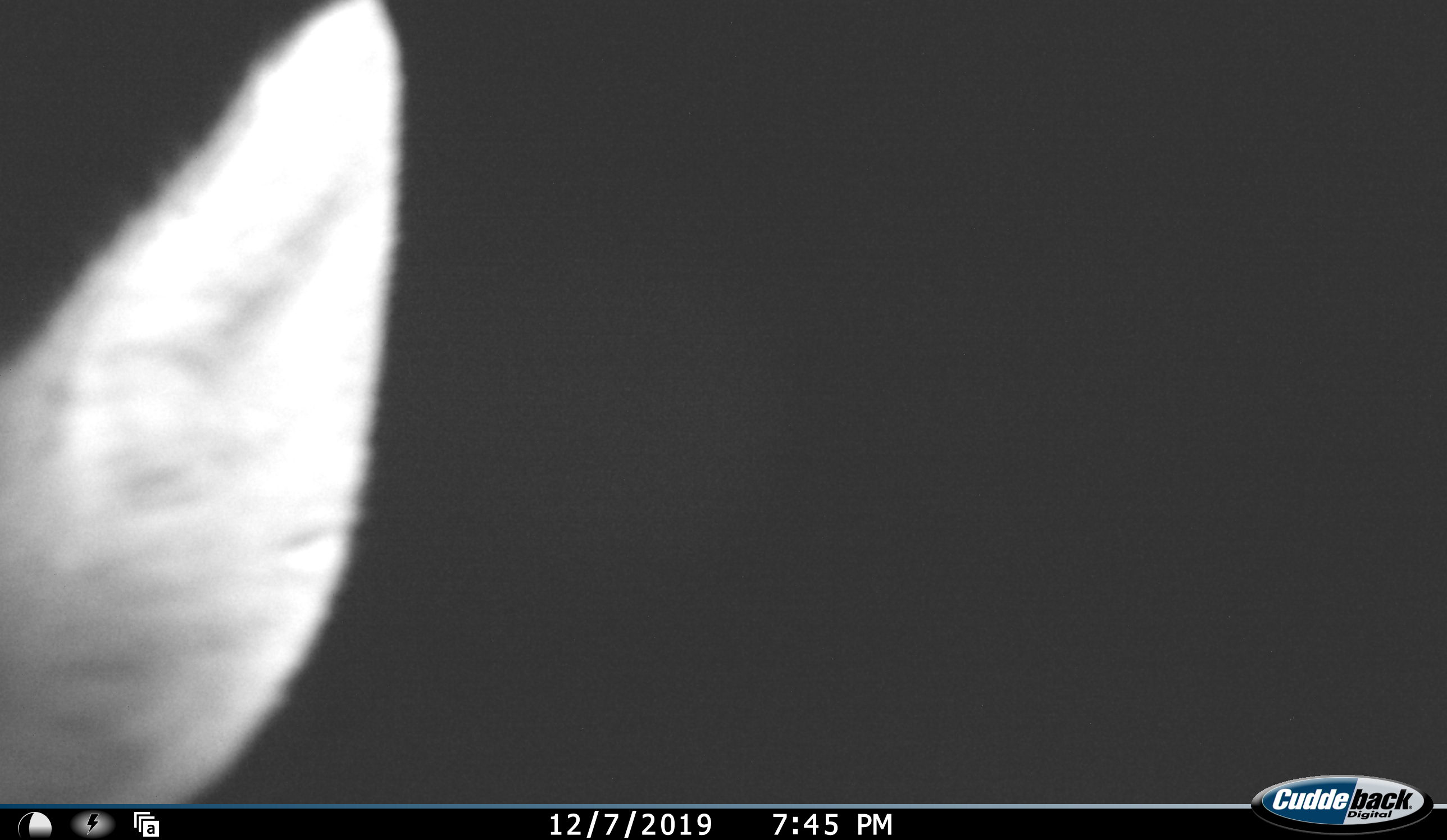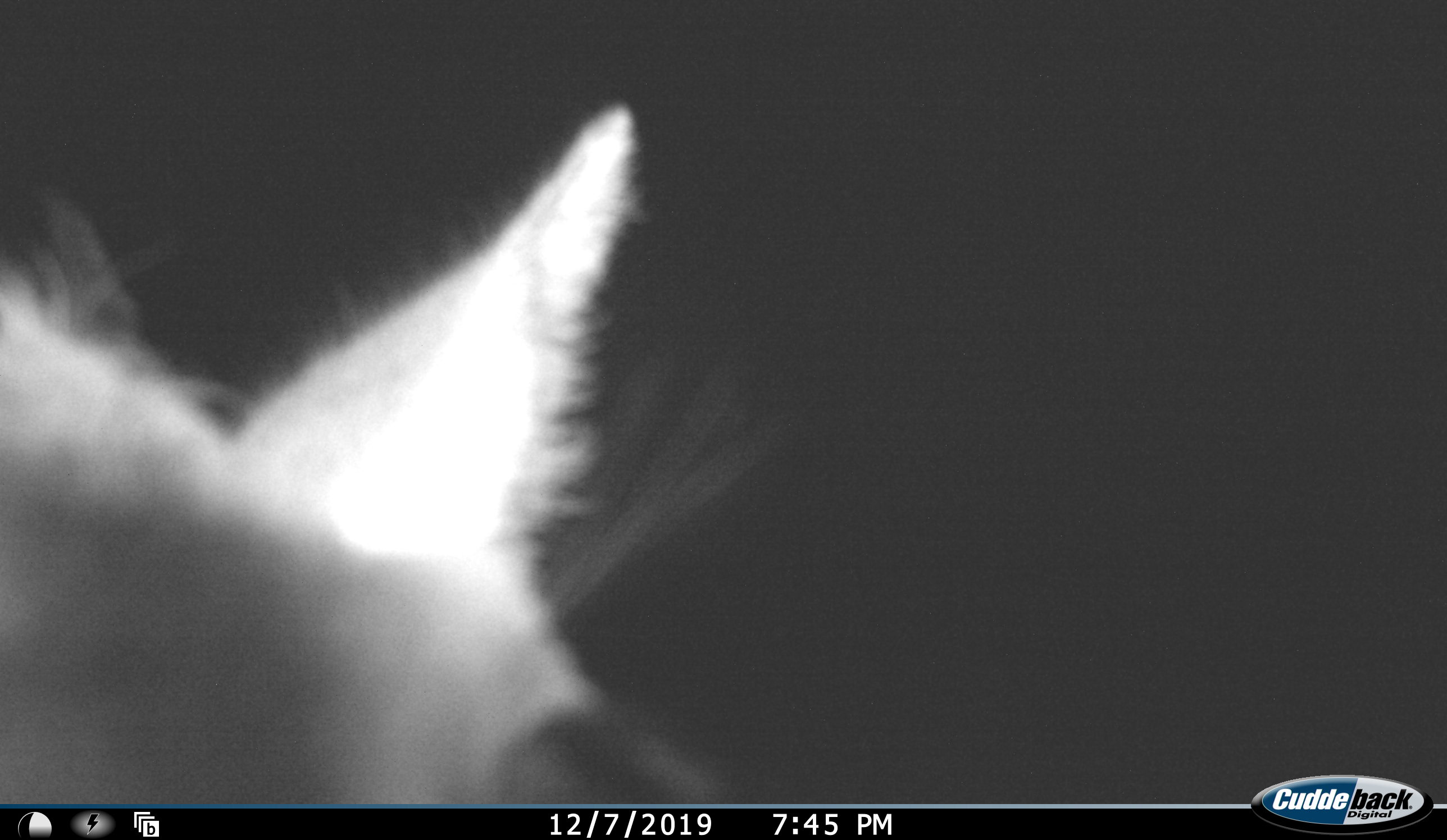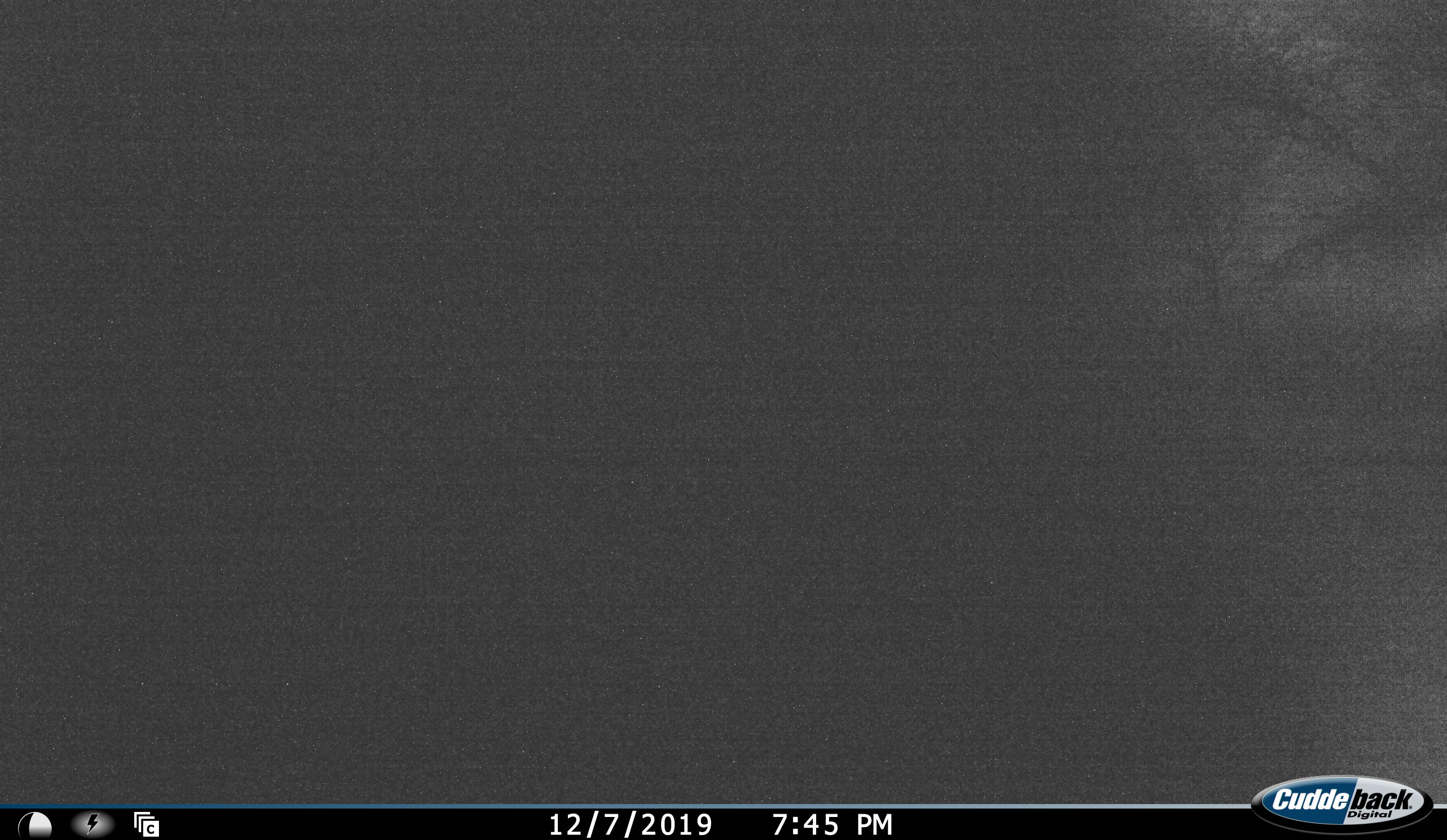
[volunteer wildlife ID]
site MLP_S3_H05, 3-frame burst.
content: unidentified animal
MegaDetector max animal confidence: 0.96